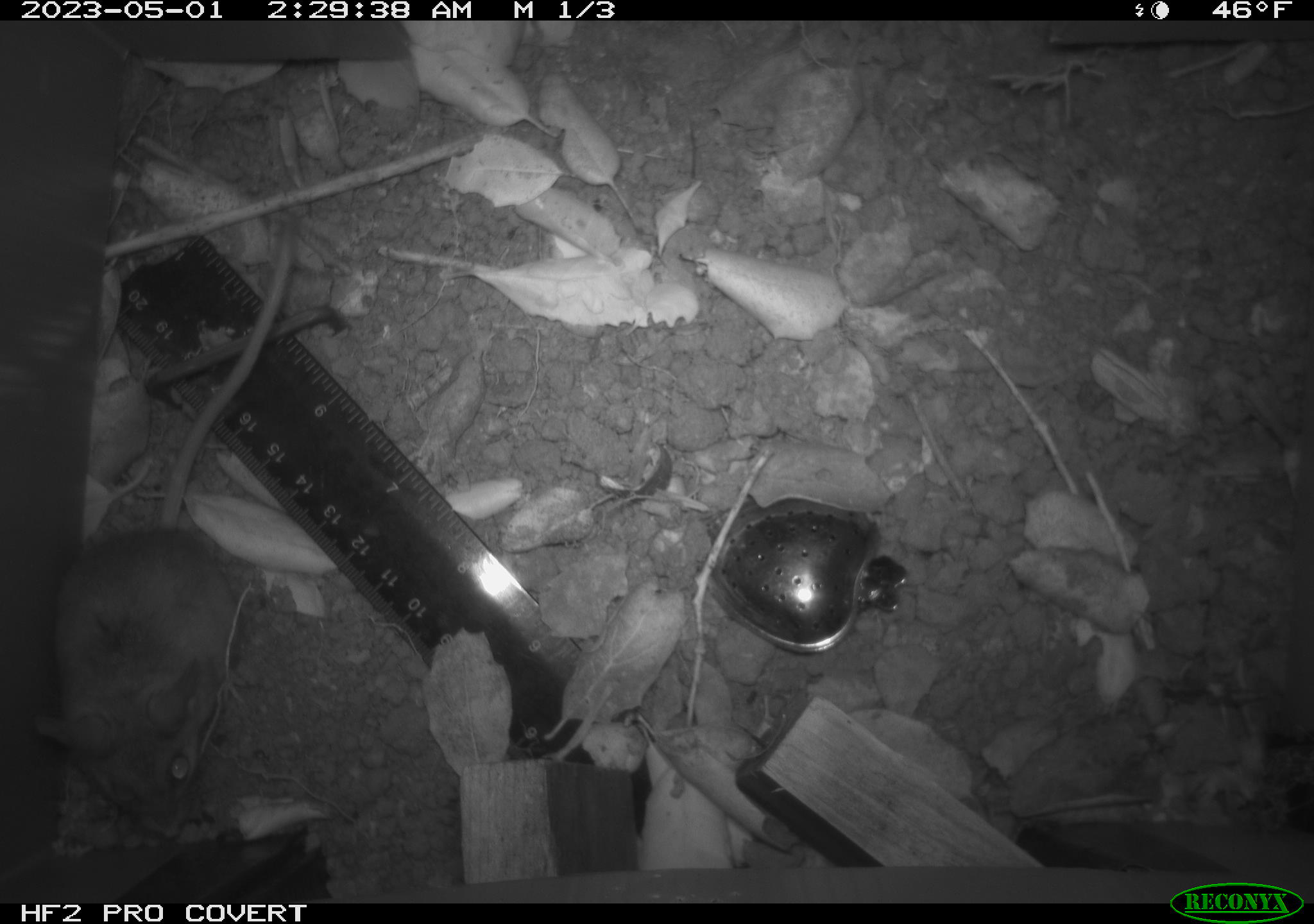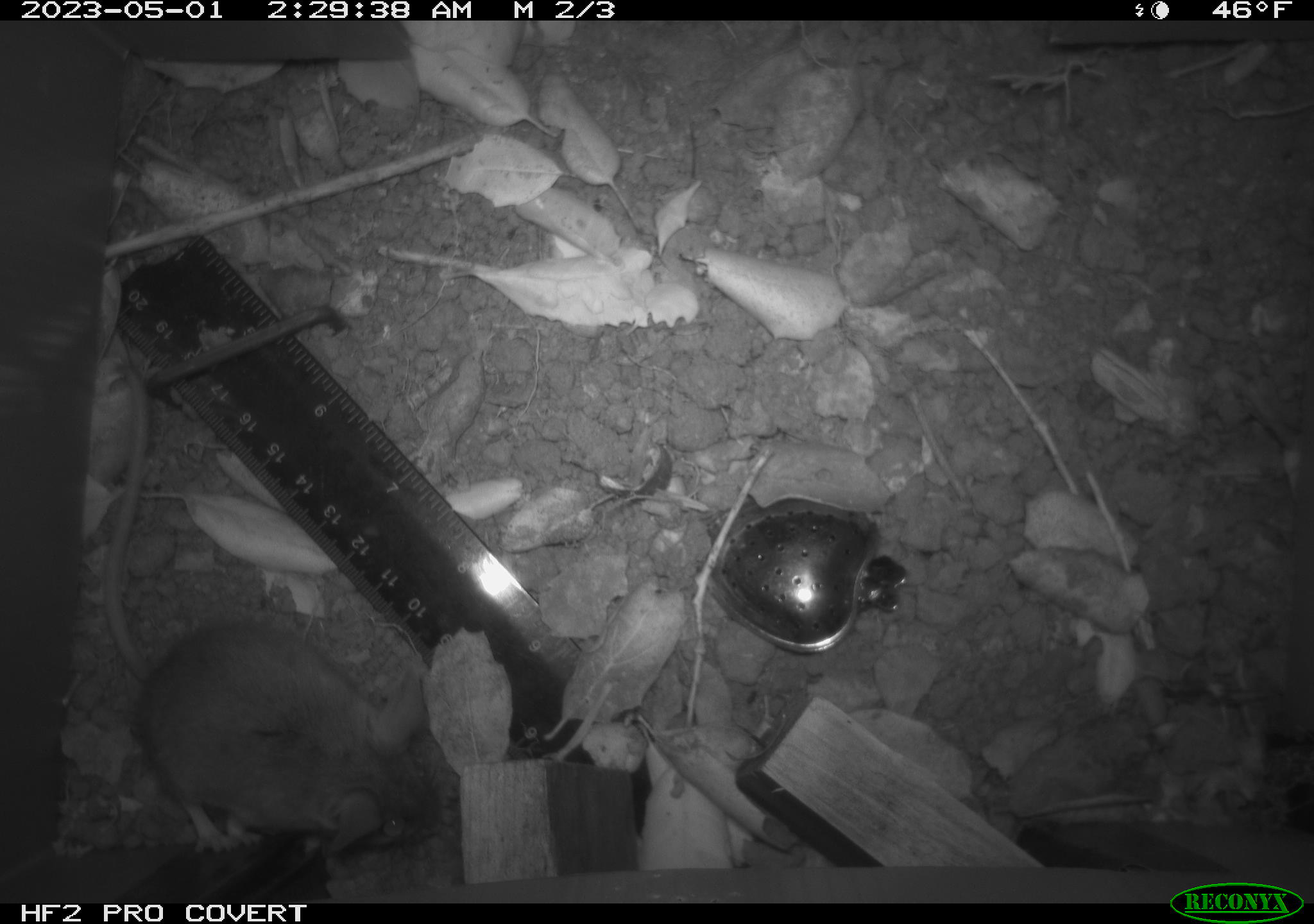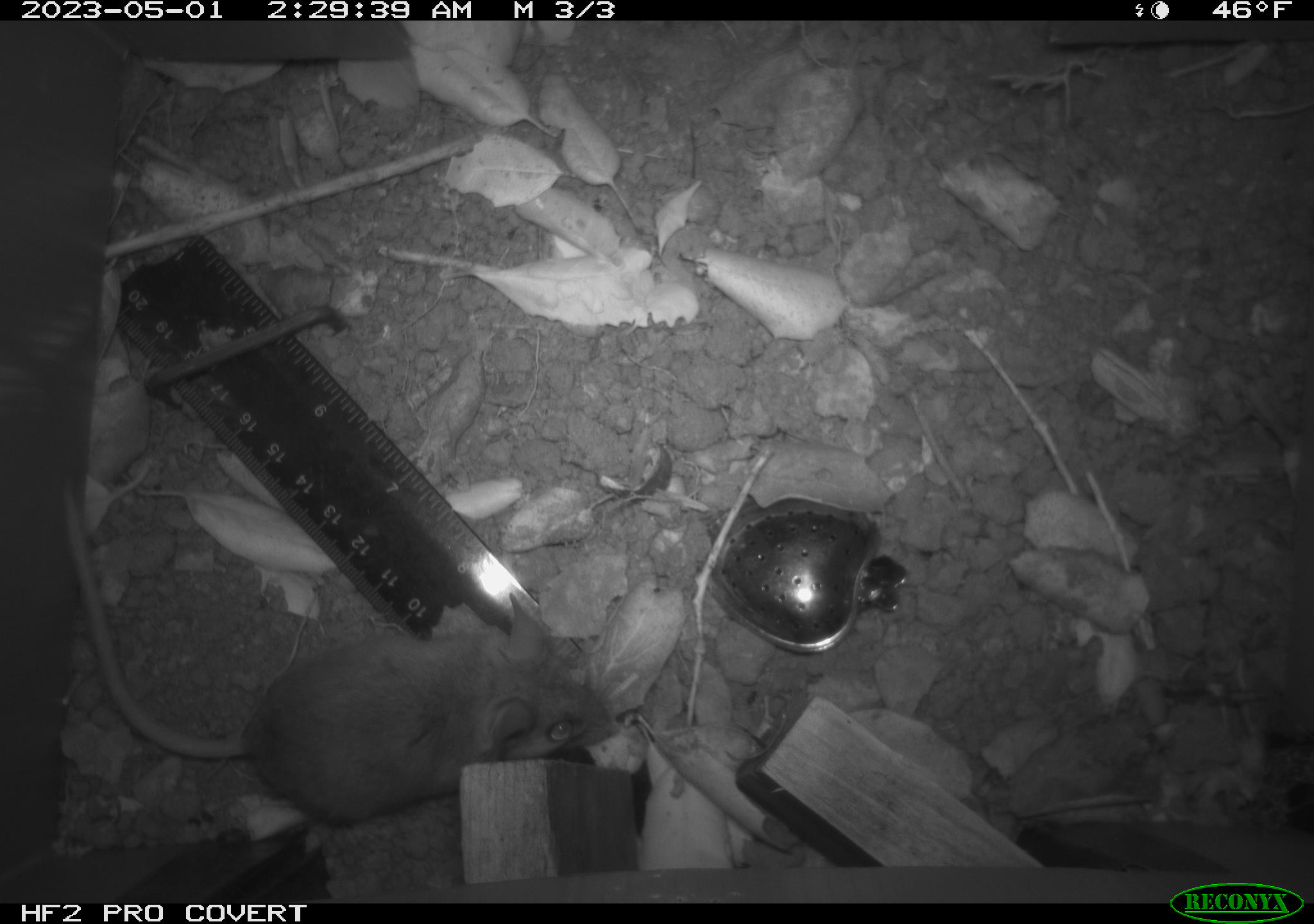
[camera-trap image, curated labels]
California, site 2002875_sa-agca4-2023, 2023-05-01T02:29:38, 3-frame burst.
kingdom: Animalia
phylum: Chordata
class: Mammalia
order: Rodentia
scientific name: Rodentia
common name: mouse species